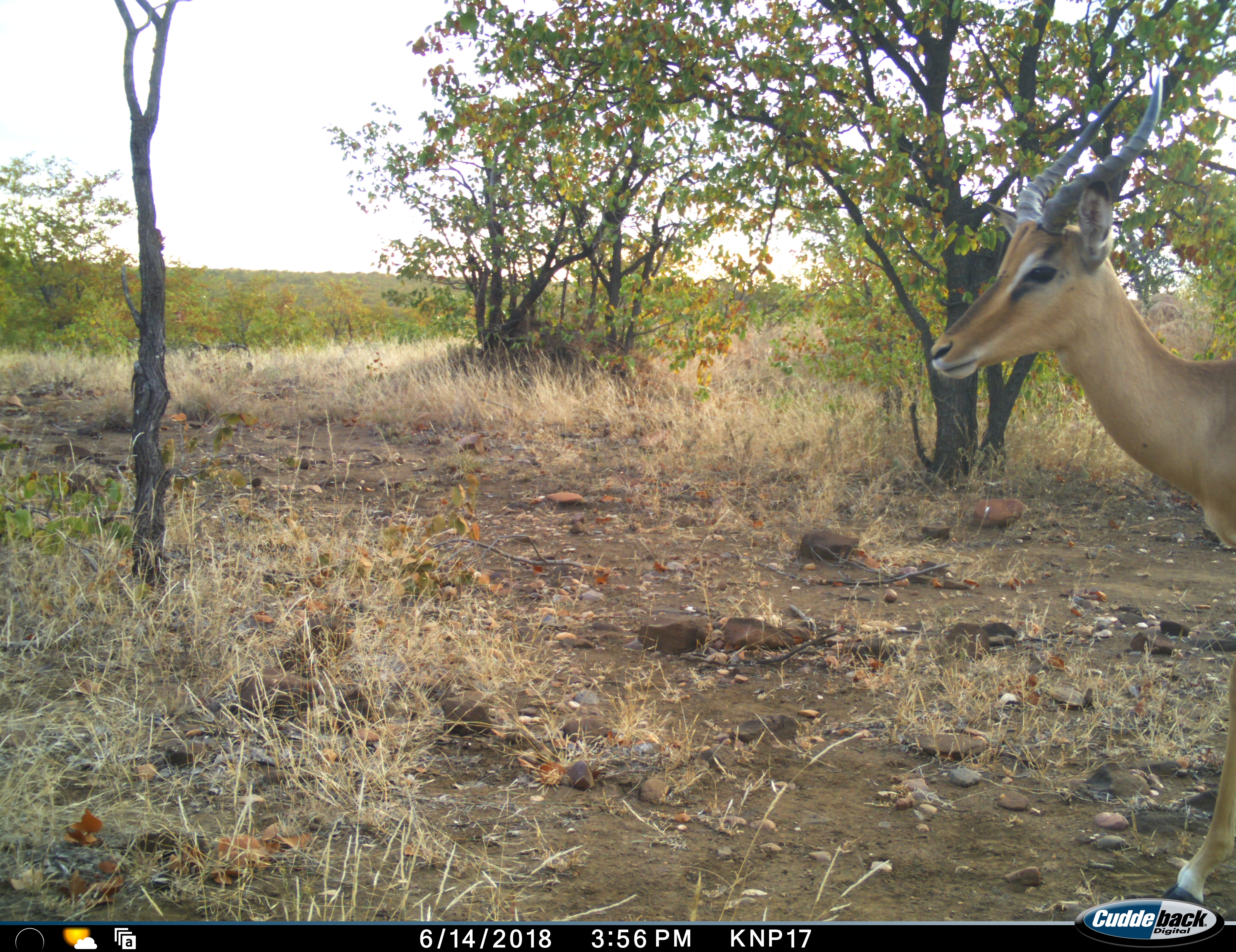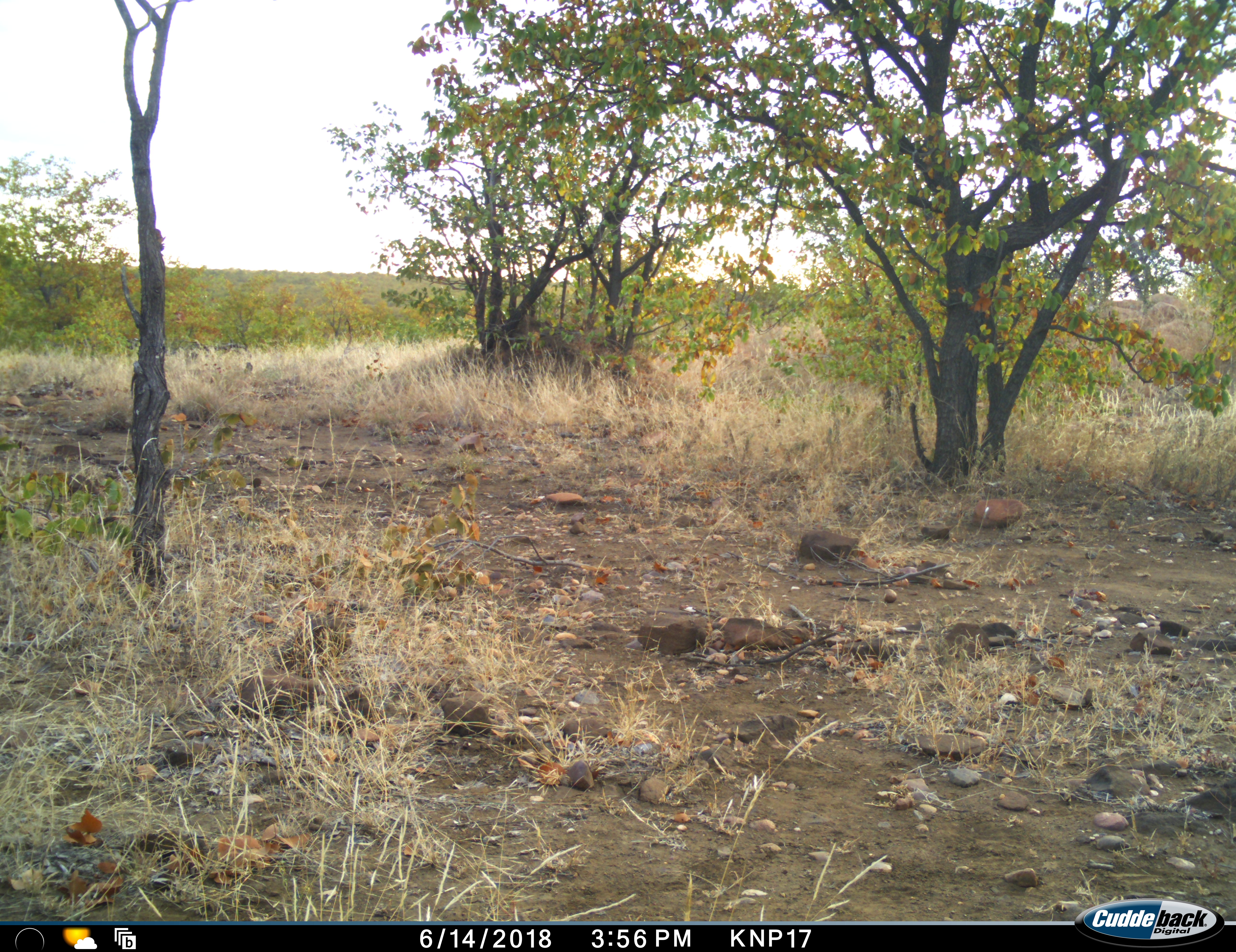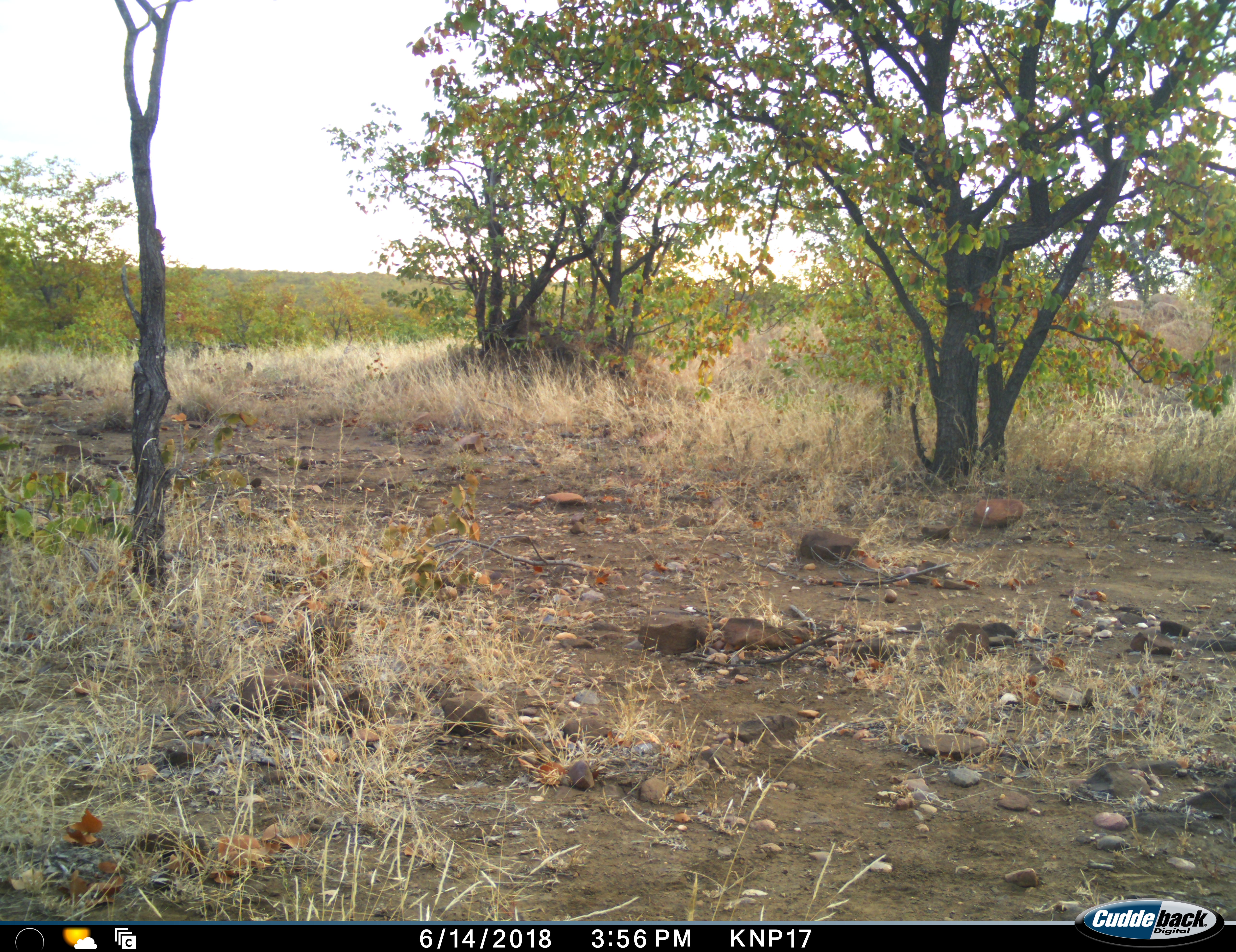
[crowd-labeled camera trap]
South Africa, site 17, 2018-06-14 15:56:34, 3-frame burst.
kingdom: Animalia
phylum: Chordata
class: Mammalia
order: Artiodactyla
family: Bovidae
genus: Aepyceros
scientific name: Aepyceros melampus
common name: impala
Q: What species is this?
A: Impala (Aepyceros melampus).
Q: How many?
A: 1.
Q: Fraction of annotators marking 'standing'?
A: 0%.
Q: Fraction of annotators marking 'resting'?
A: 0%.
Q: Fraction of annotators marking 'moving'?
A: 100%.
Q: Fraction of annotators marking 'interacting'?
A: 0%.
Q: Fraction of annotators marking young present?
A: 0%.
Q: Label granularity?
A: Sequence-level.